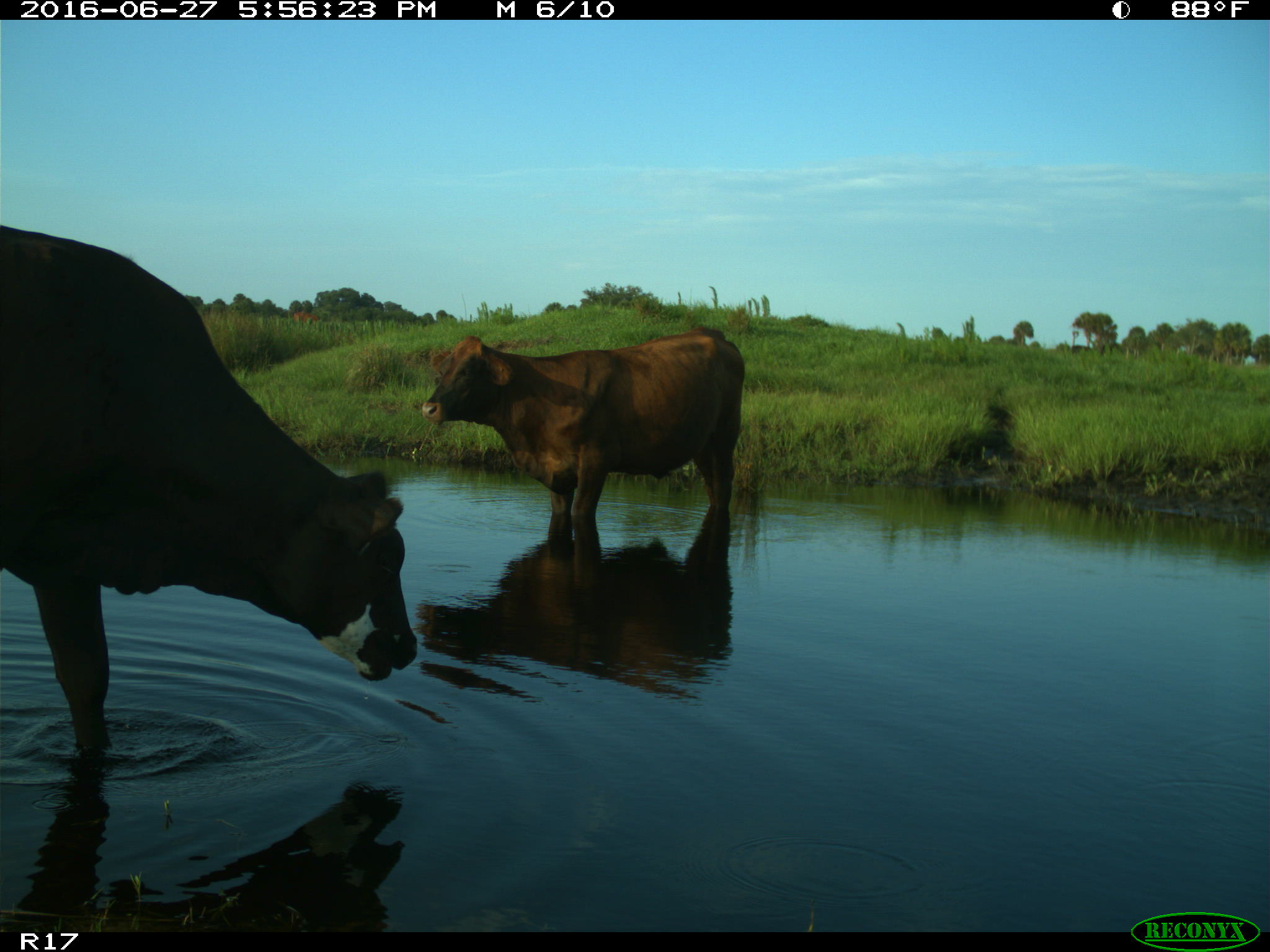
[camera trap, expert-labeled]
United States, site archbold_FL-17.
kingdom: Animalia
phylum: Chordata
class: Mammalia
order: Artiodactyla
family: Bovidae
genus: Bos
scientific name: Bos taurus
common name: domestic cow